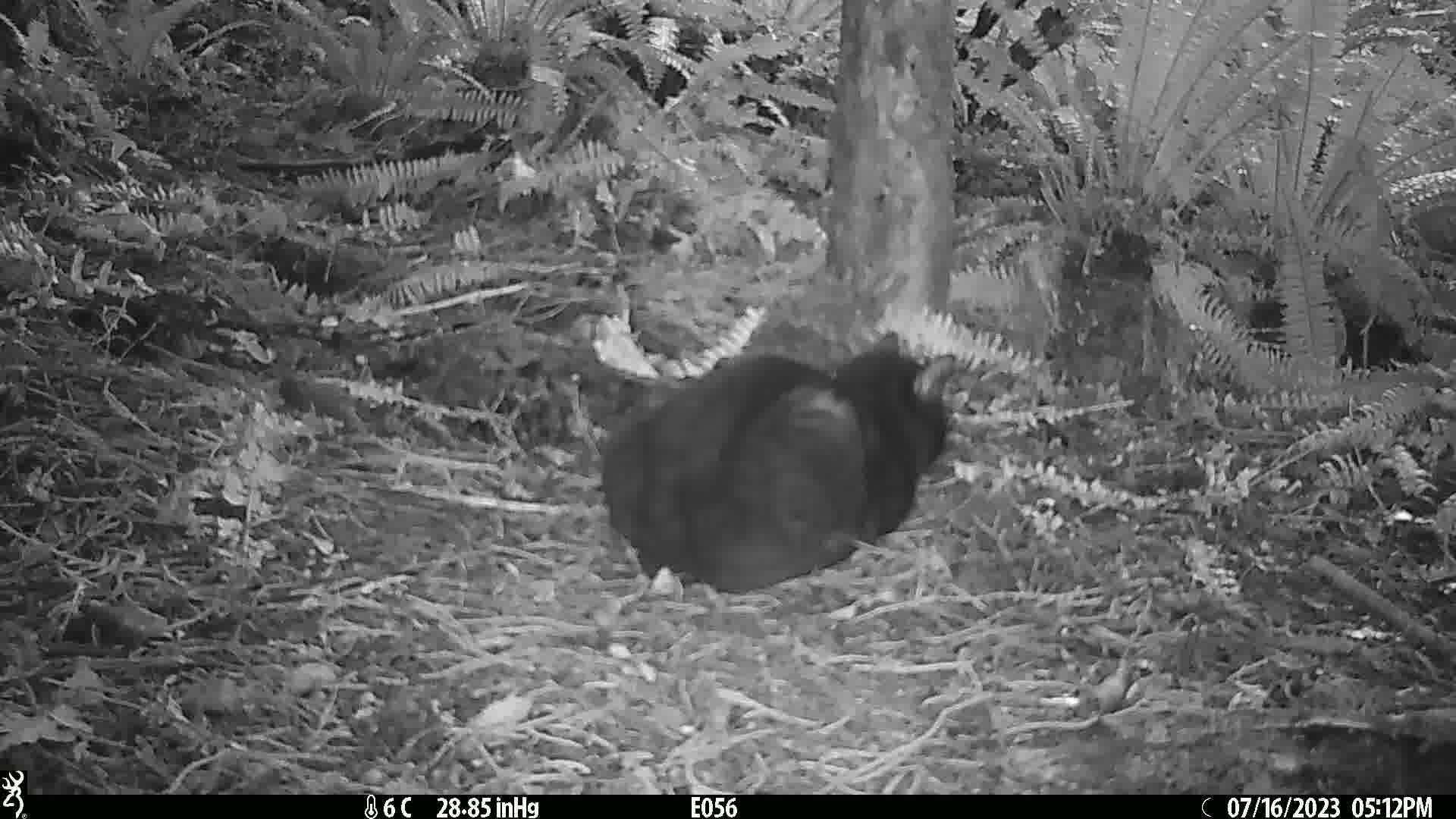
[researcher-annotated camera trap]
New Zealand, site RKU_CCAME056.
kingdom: Animalia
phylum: Chordata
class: Mammalia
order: Carnivora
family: Felidae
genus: Felis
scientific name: Felis catus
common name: domestic cat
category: cat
Cat (domestic cat) (Felis catus).